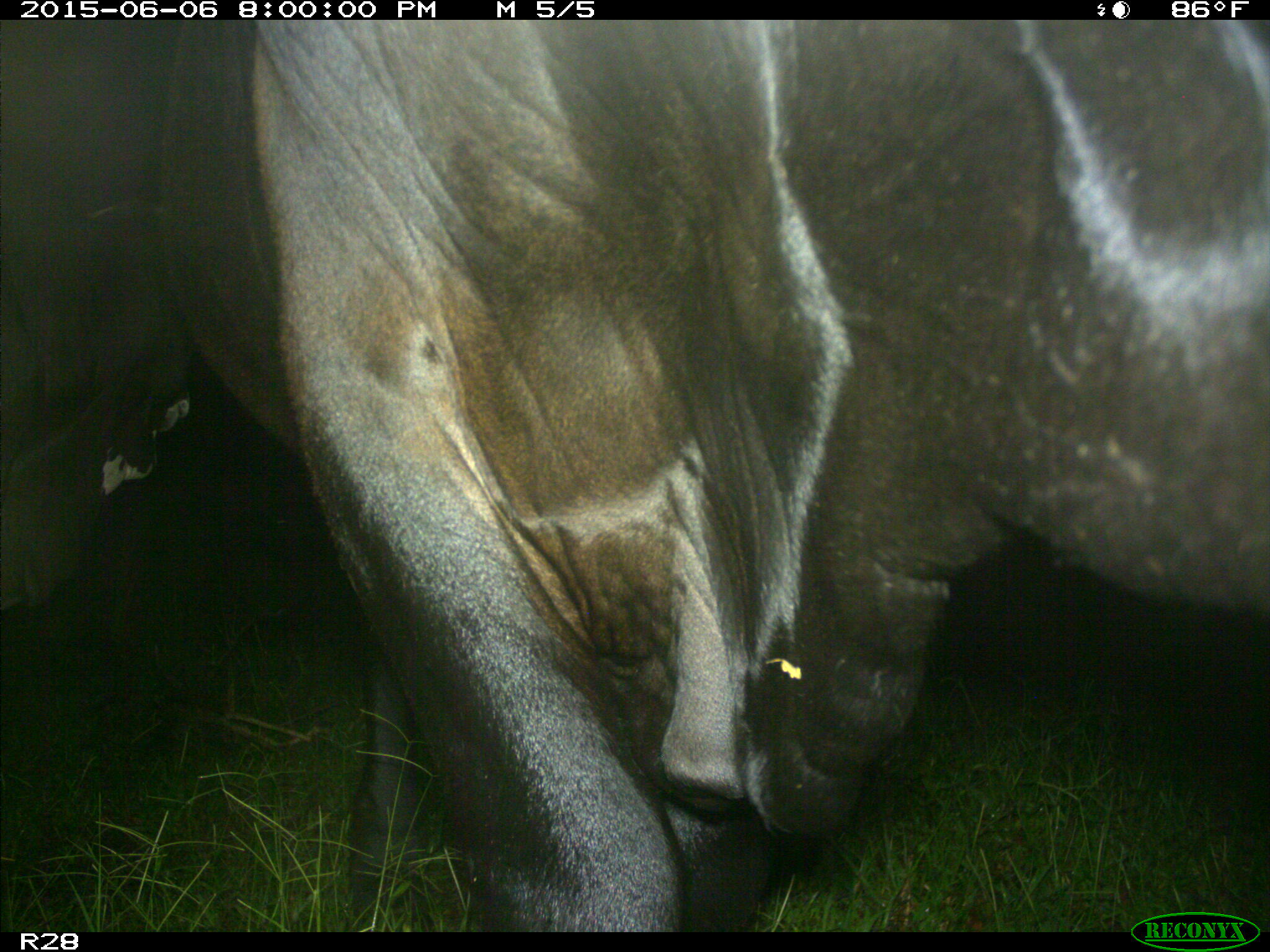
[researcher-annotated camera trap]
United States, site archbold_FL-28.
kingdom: Animalia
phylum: Chordata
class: Mammalia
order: Artiodactyla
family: Bovidae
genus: Bos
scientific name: Bos taurus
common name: domestic cow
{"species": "Bos taurus (domestic cow)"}